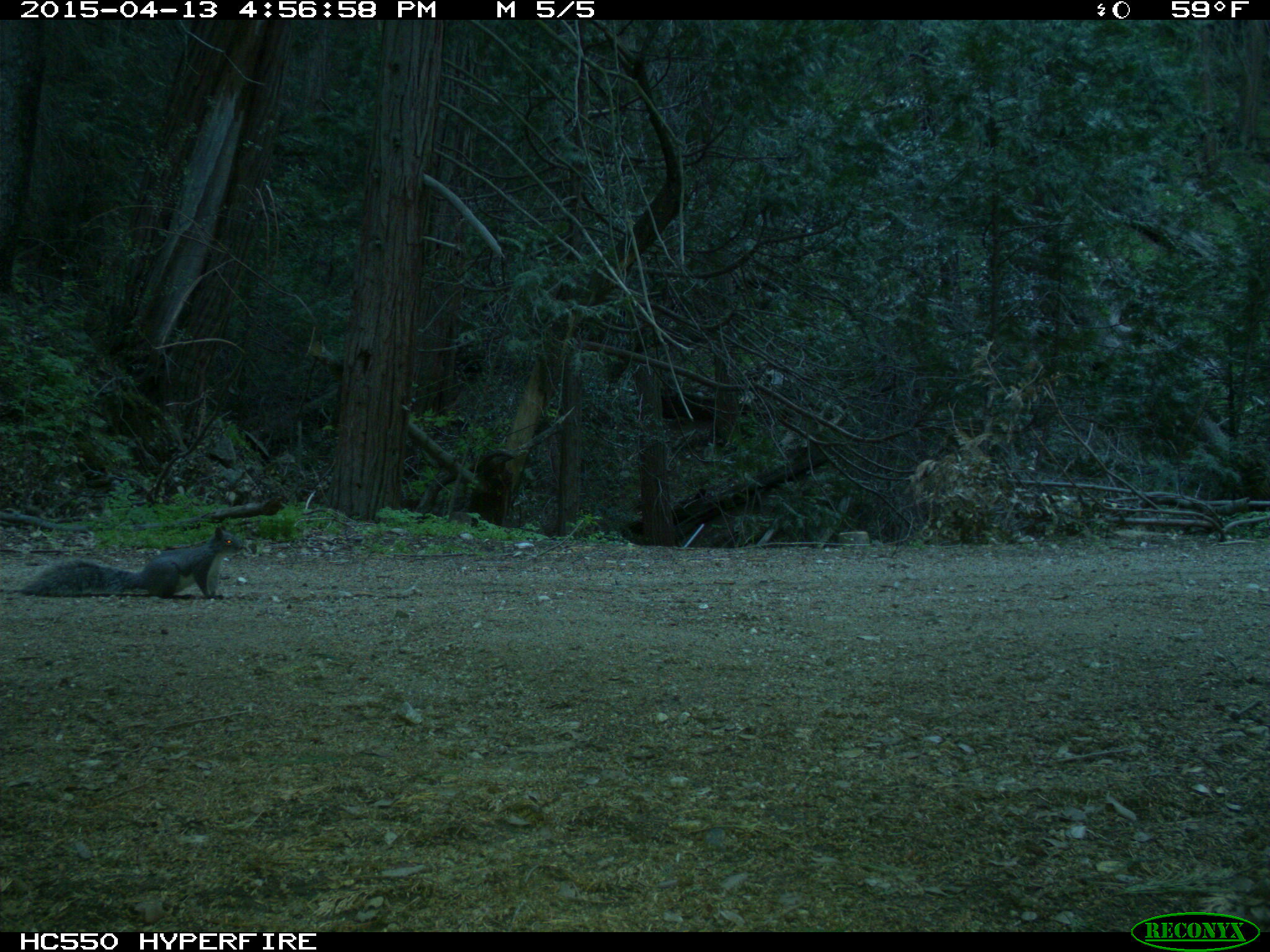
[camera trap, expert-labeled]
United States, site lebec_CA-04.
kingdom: Animalia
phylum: Chordata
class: Mammalia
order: Rodentia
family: Sciuridae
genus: Sciurus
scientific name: Sciurus carolinensis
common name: eastern gray squirrel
Sciurus carolinensis (eastern gray squirrel).